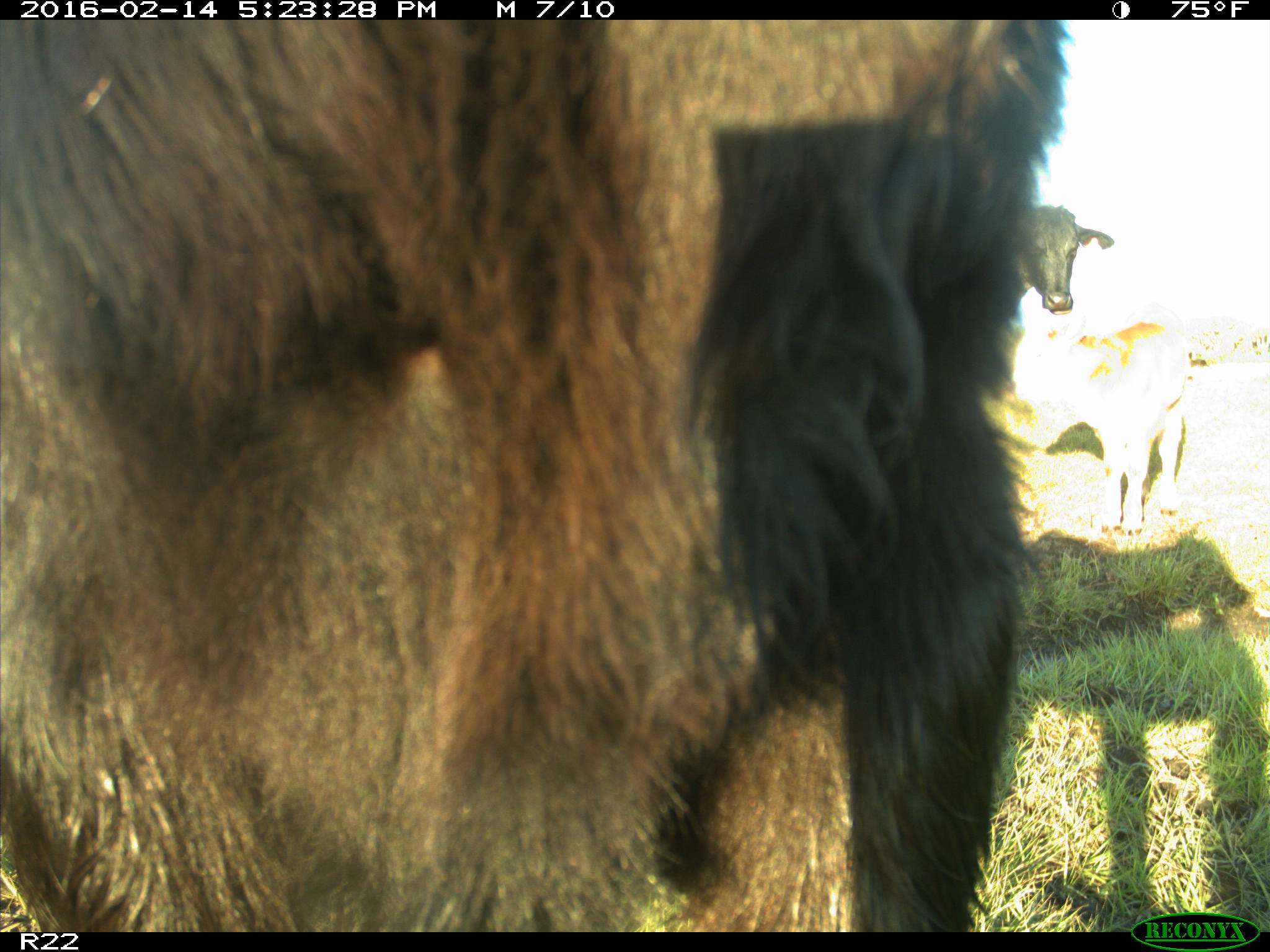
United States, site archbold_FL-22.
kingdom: Animalia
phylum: Chordata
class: Mammalia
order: Artiodactyla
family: Bovidae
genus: Bos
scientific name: Bos taurus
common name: domestic cow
Bos taurus (domestic cow).